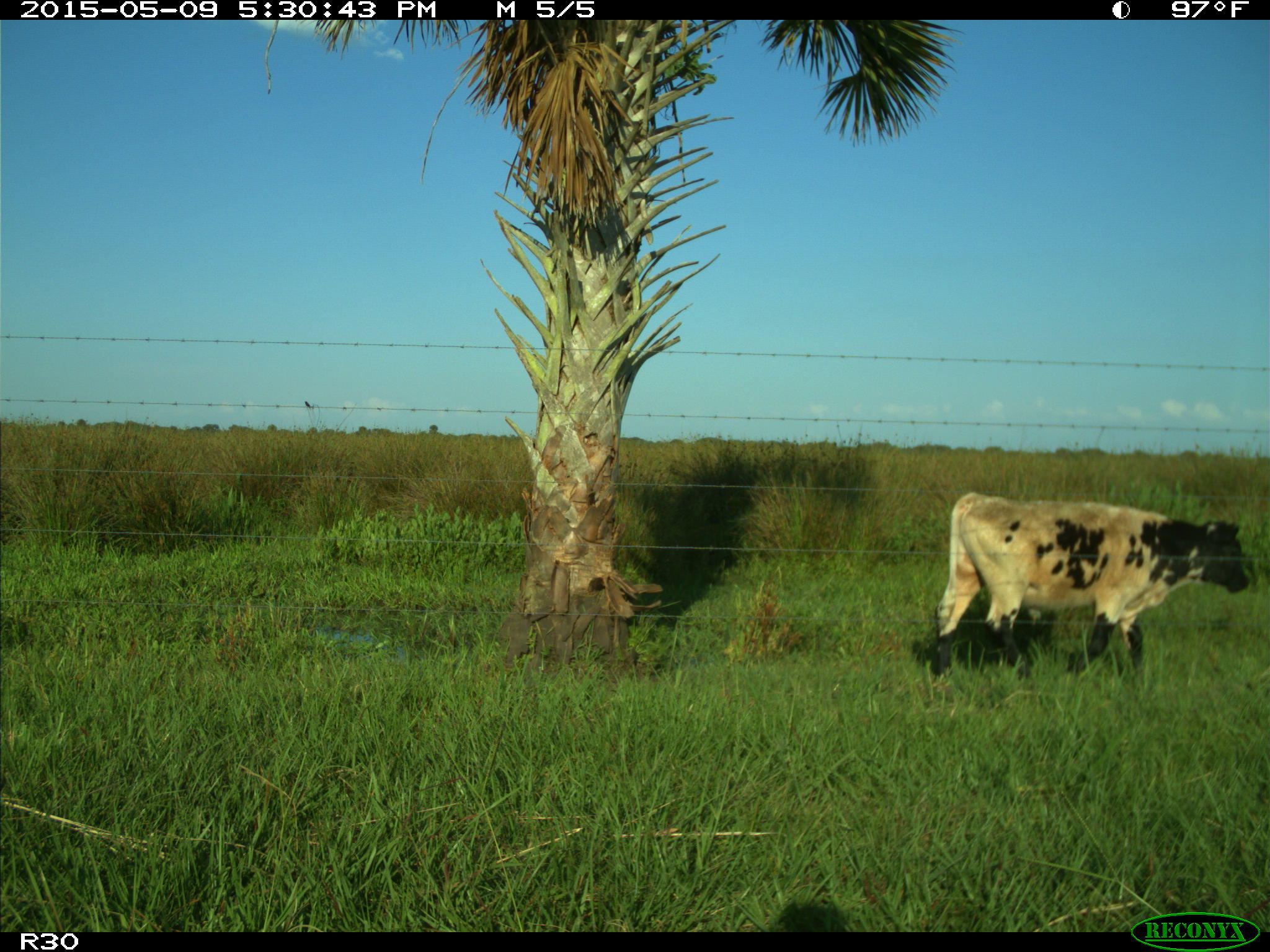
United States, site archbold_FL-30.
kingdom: Animalia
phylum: Chordata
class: Mammalia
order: Artiodactyla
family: Bovidae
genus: Bos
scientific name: Bos taurus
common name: domestic cow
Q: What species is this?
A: Bos taurus (domestic cow).